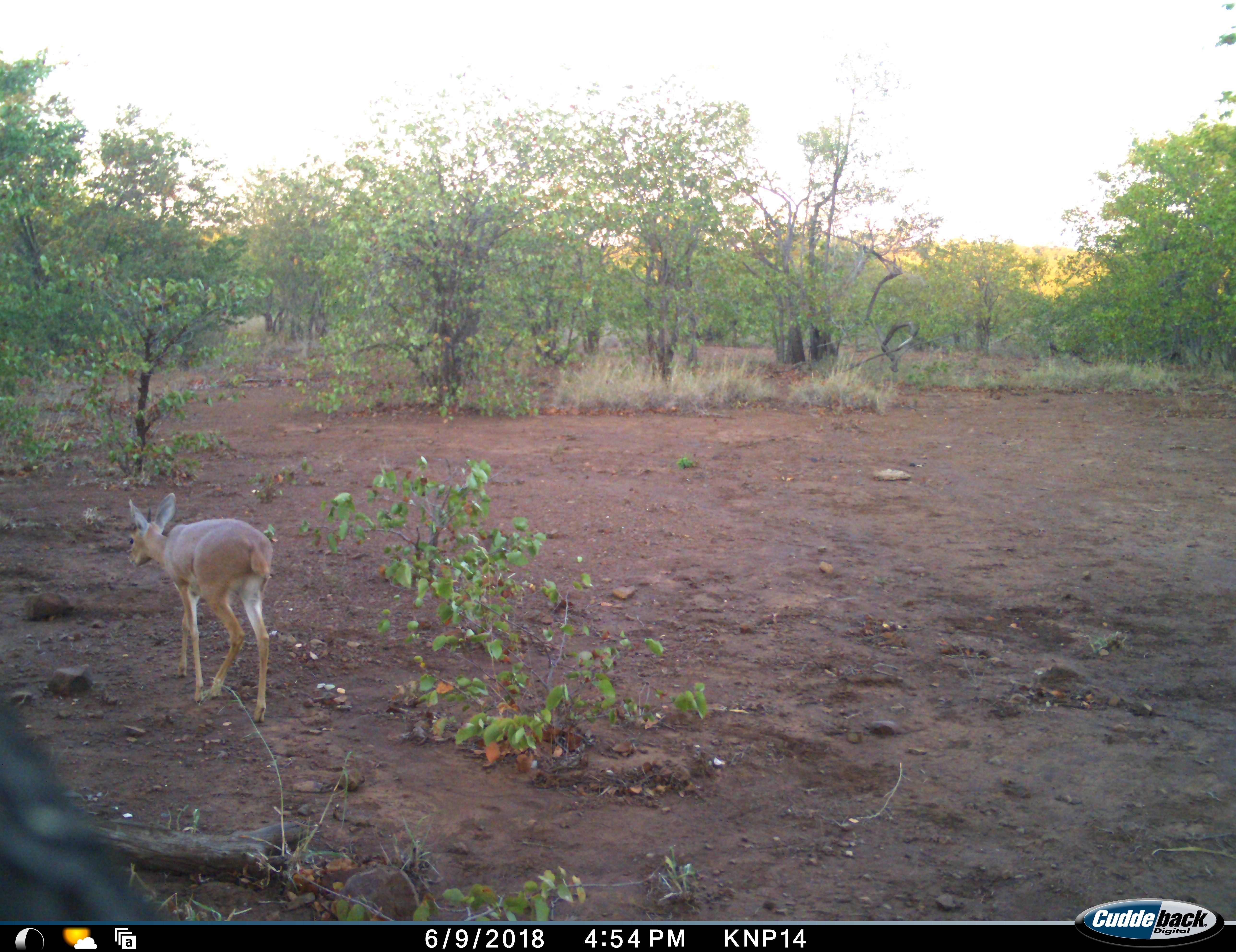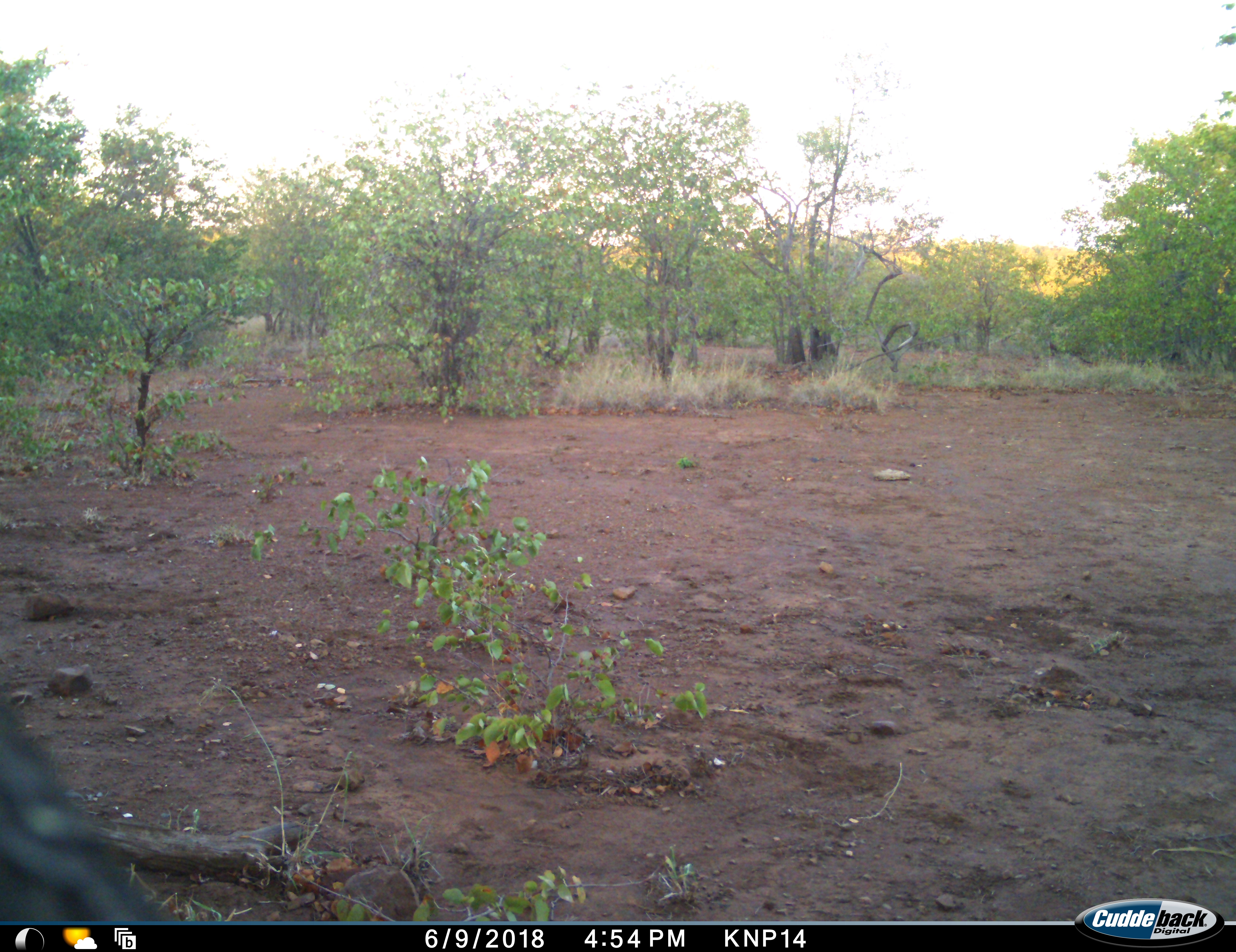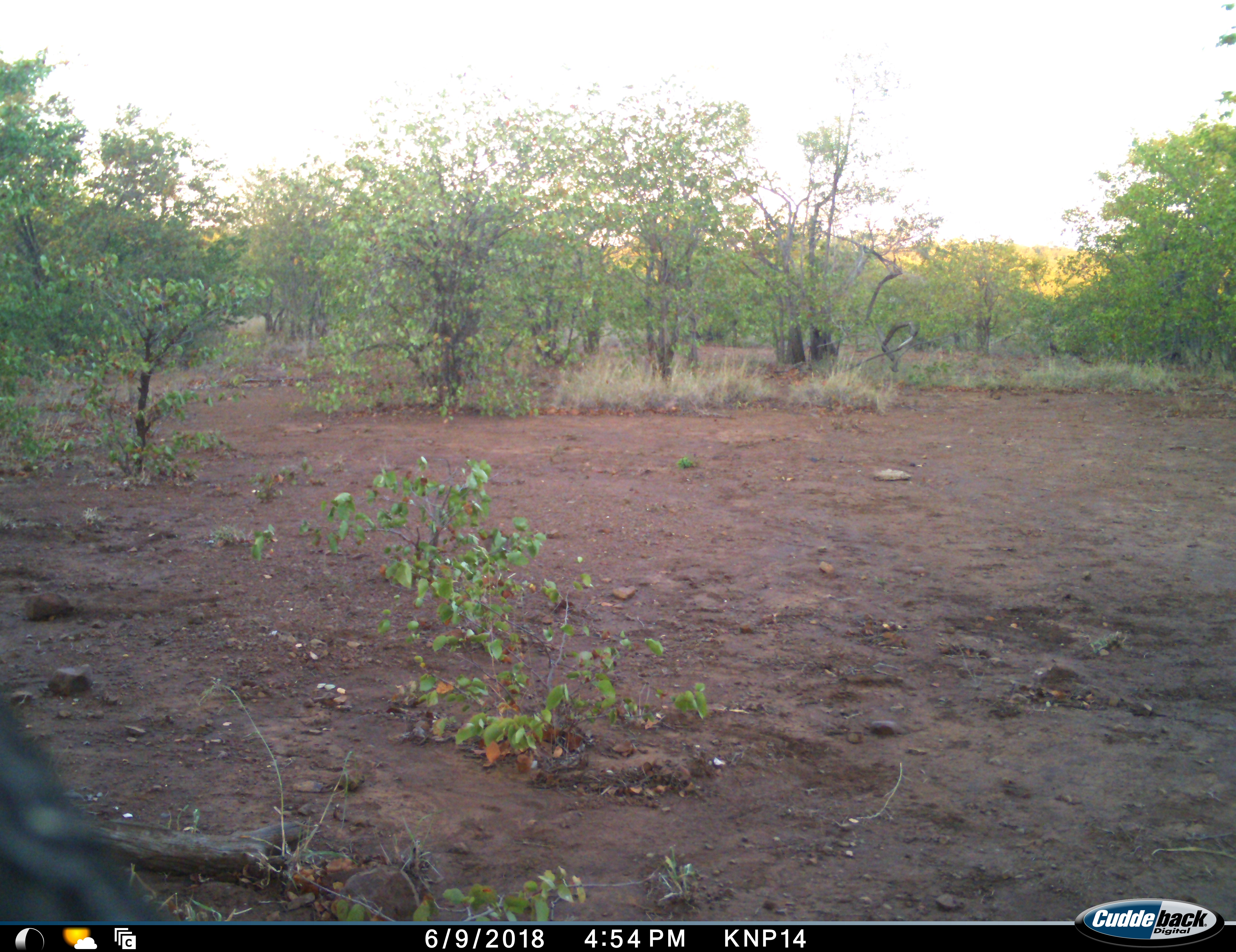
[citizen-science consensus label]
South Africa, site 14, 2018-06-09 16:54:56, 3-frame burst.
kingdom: Animalia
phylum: Chordata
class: Mammalia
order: Artiodactyla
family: Bovidae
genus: Raphicerus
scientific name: Raphicerus campestris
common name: steenbok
Steenbok (Raphicerus campestris), count 1. Behavior (volunteer vote fractions): standing 0%, resting 0%, moving 100%, interacting 0%. Young present (vote fraction): 0%. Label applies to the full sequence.